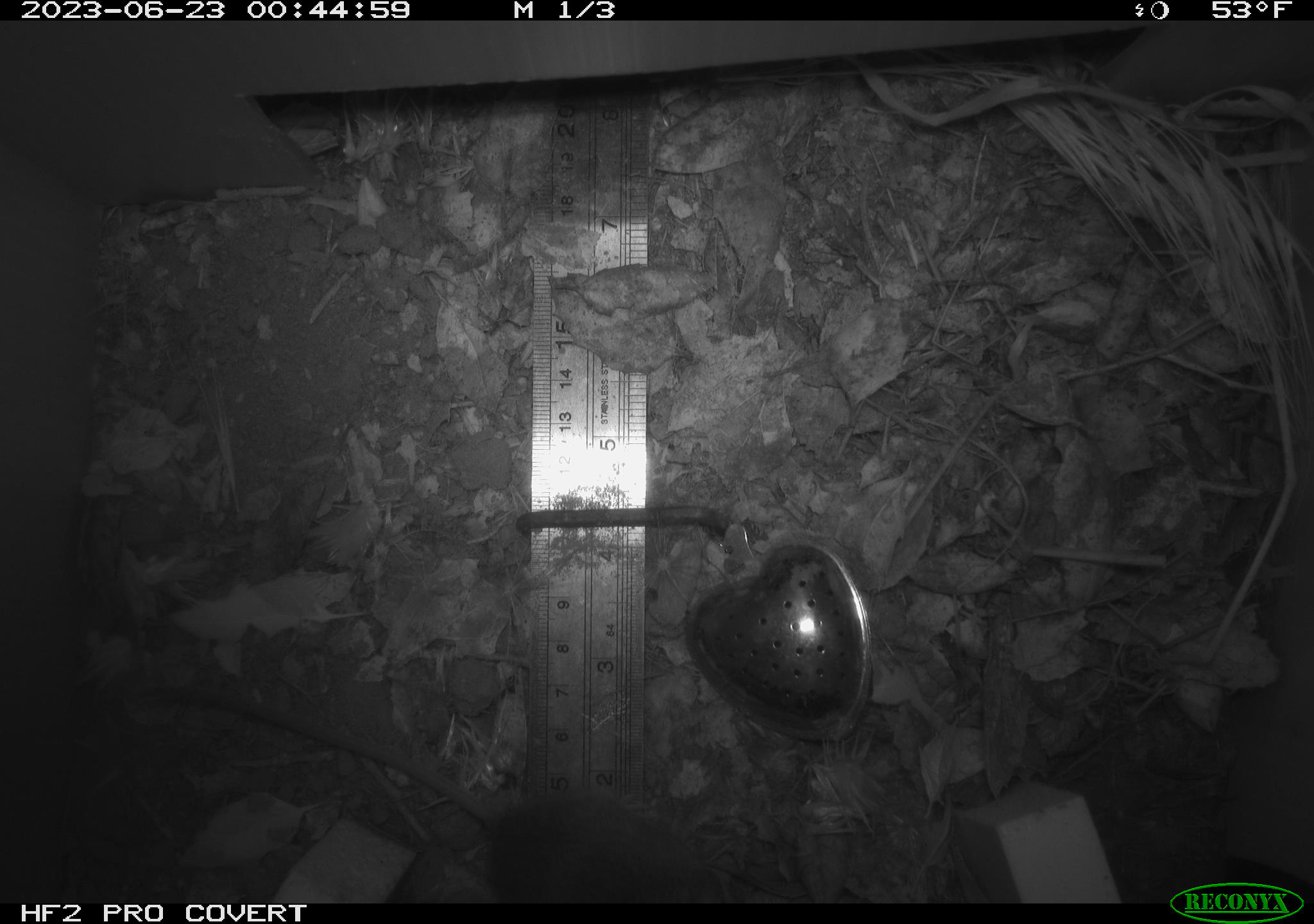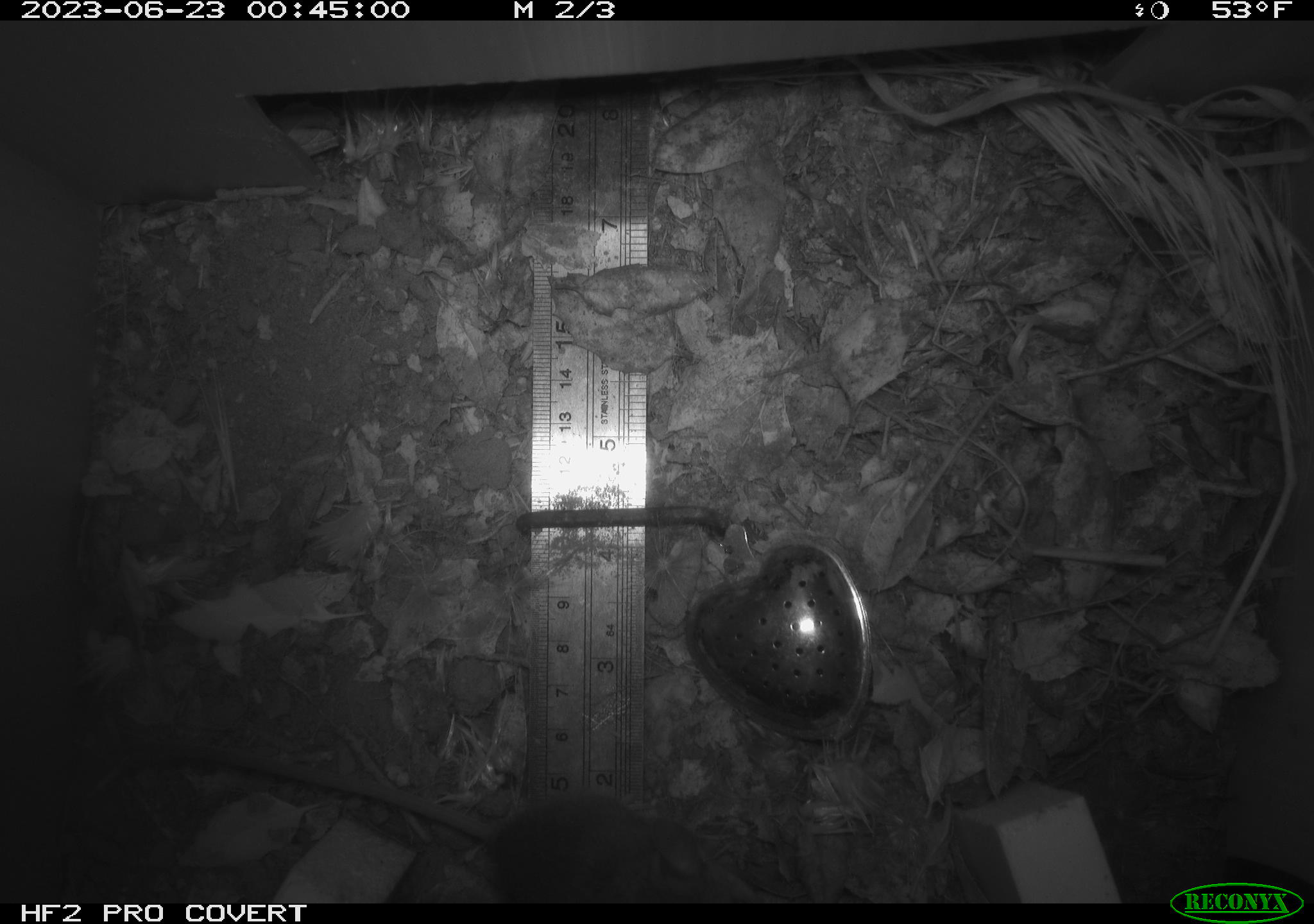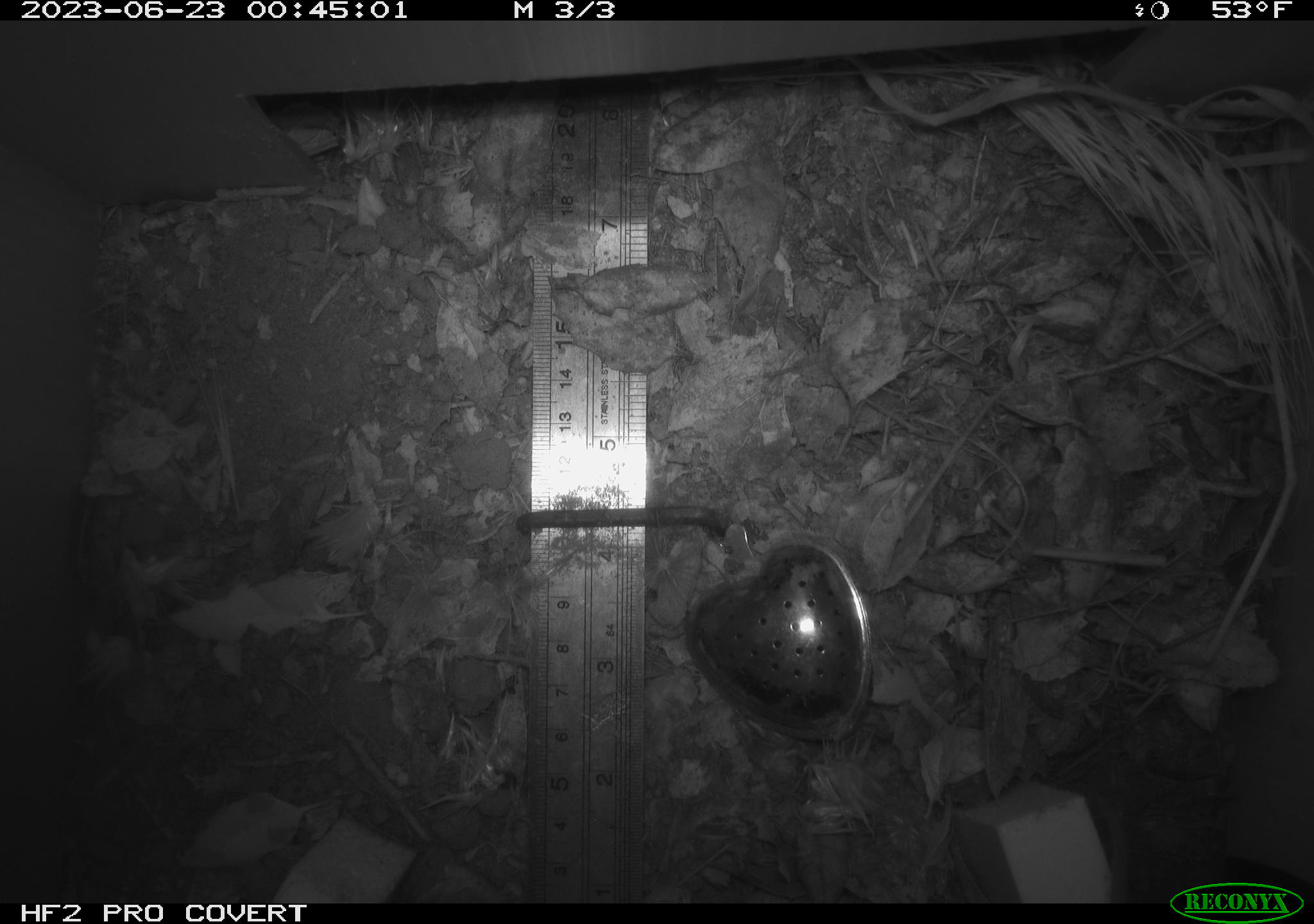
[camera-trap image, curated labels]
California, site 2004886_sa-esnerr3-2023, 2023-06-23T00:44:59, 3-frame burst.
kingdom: Animalia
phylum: Chordata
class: Mammalia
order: Rodentia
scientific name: Rodentia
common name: mouse species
Mouse species (Rodentia).